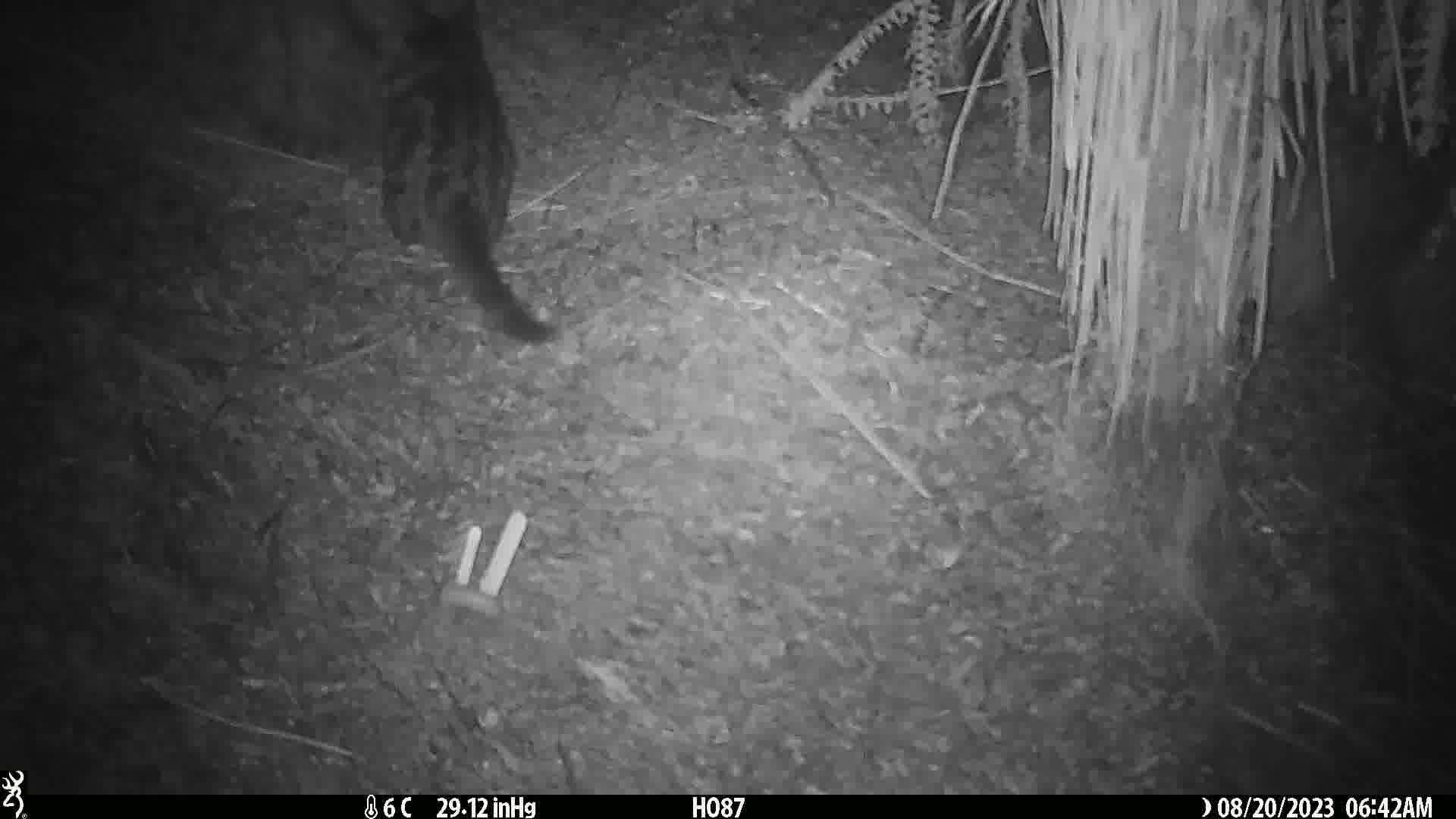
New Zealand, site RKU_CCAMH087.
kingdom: Animalia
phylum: Chordata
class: Mammalia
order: Carnivora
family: Felidae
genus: Felis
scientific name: Felis catus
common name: domestic cat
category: cat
Cat (domestic cat) (Felis catus).